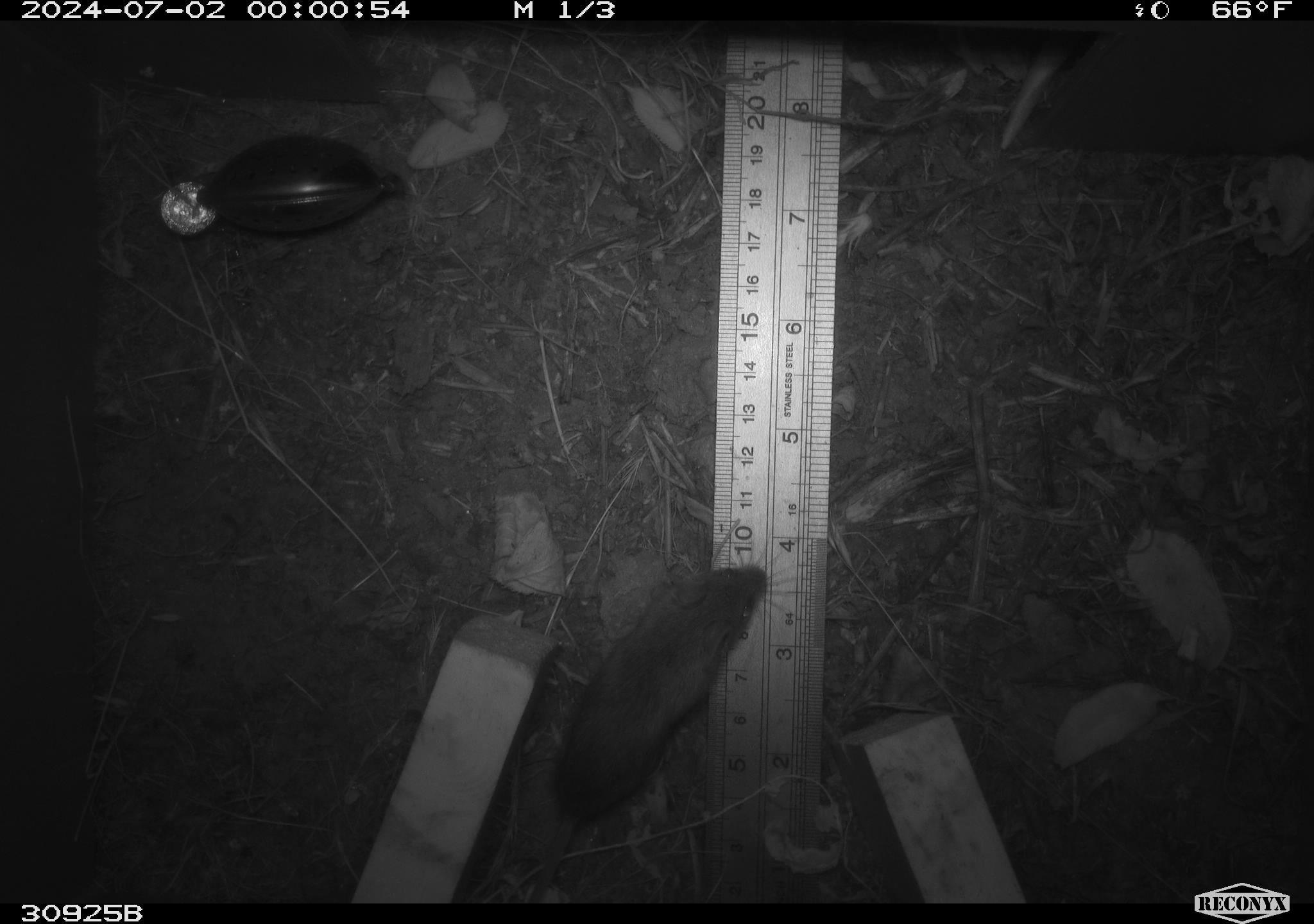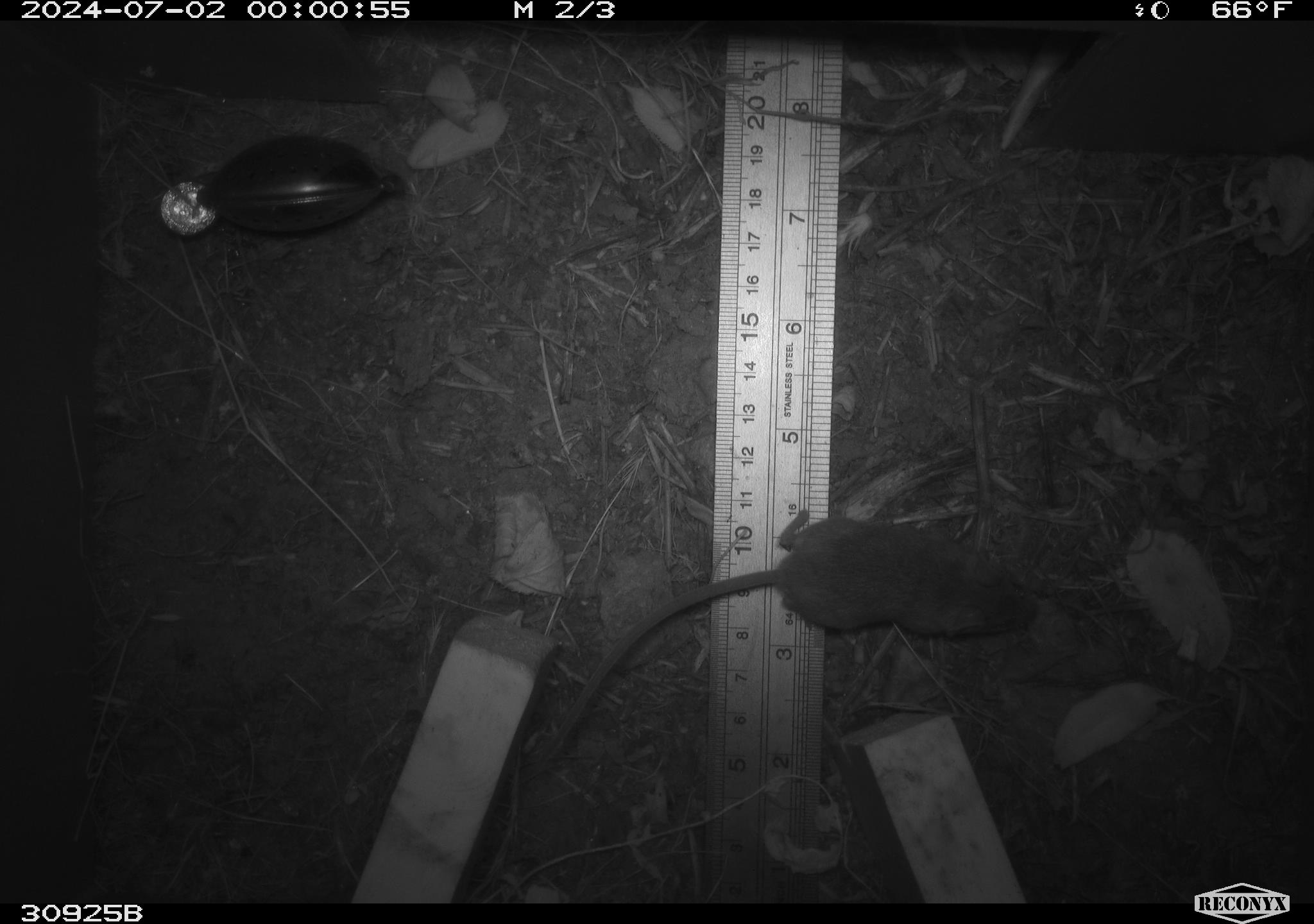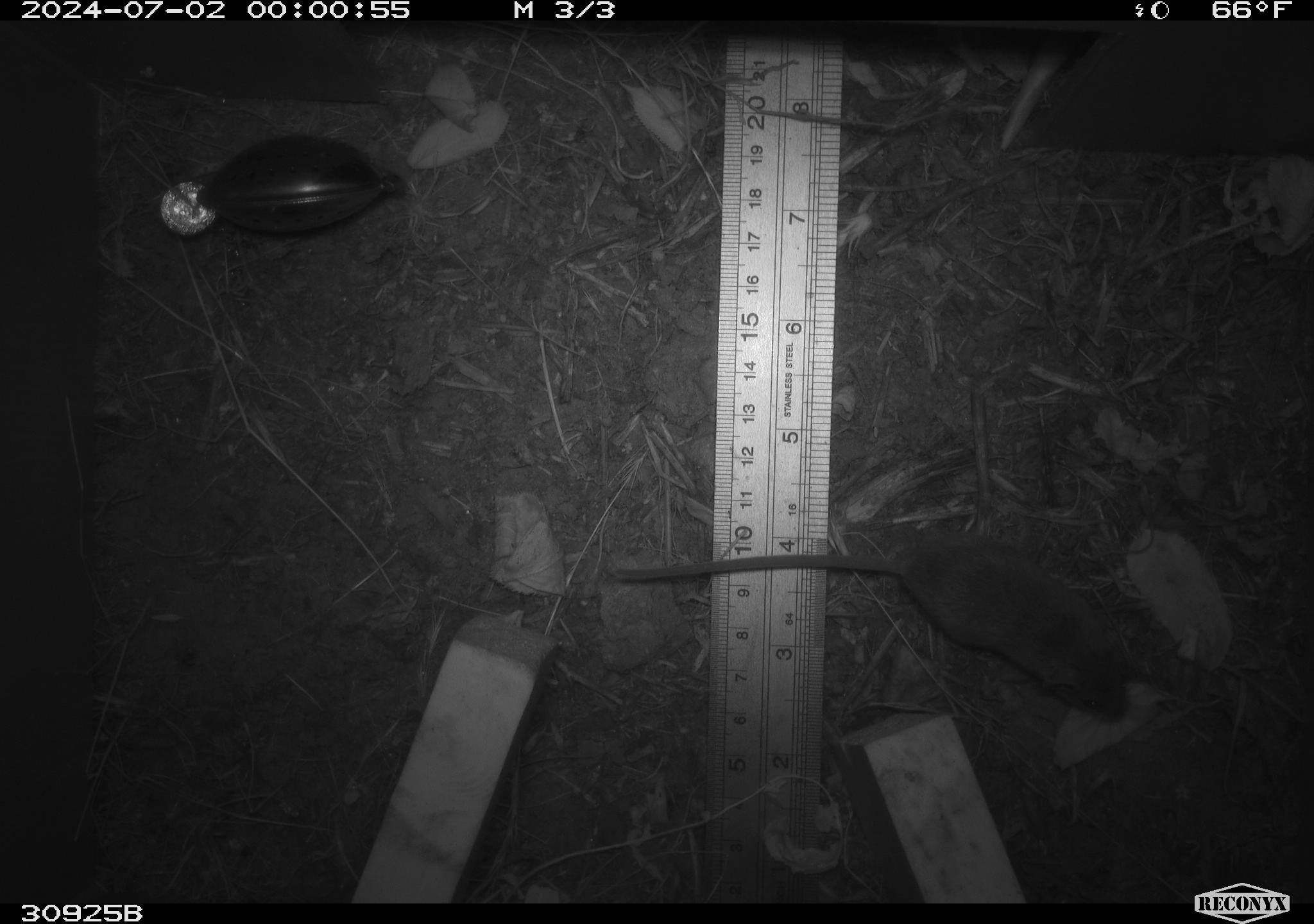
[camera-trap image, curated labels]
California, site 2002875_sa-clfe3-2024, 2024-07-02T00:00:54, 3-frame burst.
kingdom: Animalia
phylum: Chordata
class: Mammalia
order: Rodentia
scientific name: Rodentia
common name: mouse species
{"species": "mouse species (Rodentia)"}